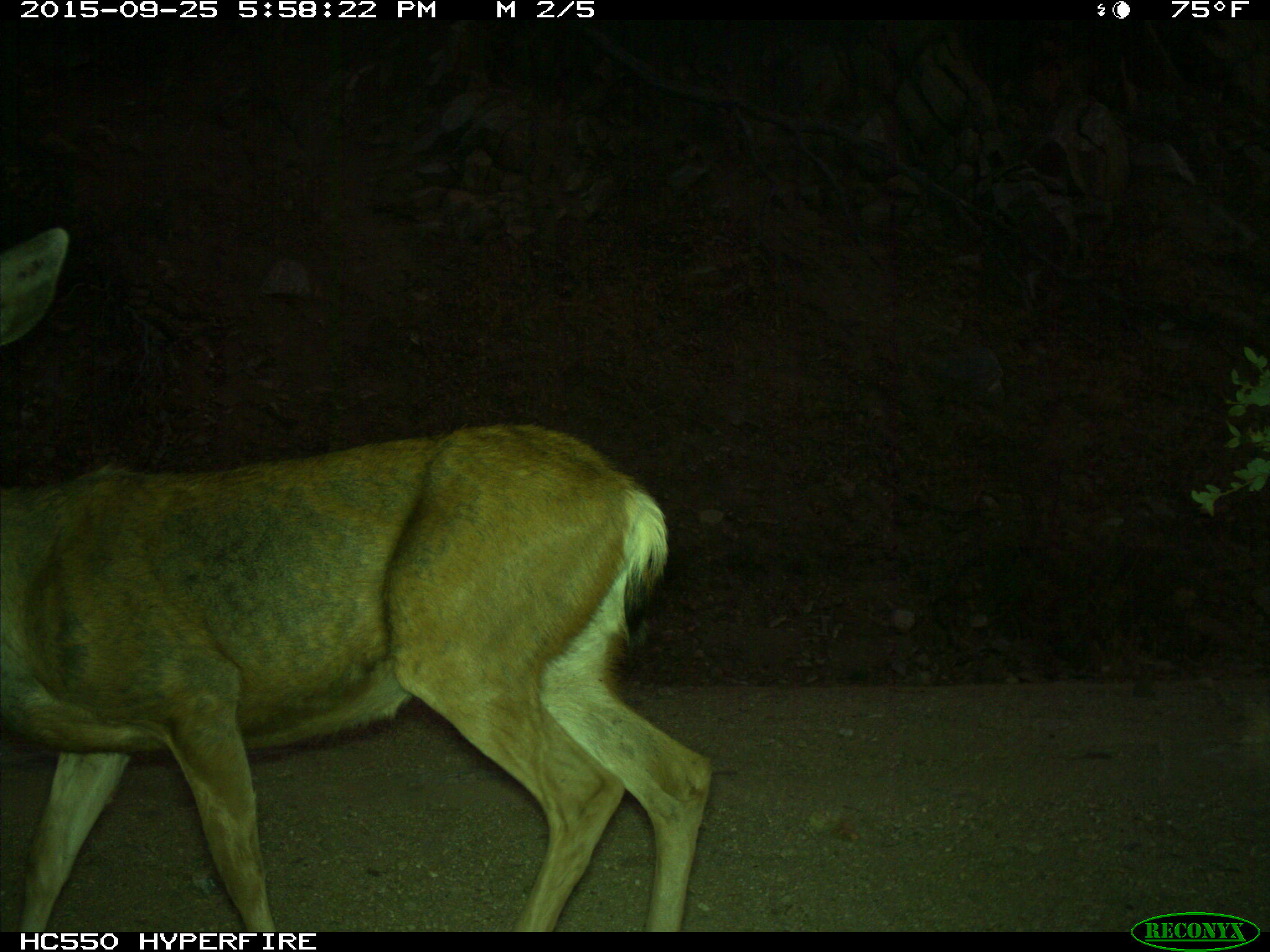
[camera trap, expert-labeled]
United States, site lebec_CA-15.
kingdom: Animalia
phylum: Chordata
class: Mammalia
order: Artiodactyla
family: Cervidae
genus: Odocoileus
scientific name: Odocoileus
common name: deer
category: unidentified deer